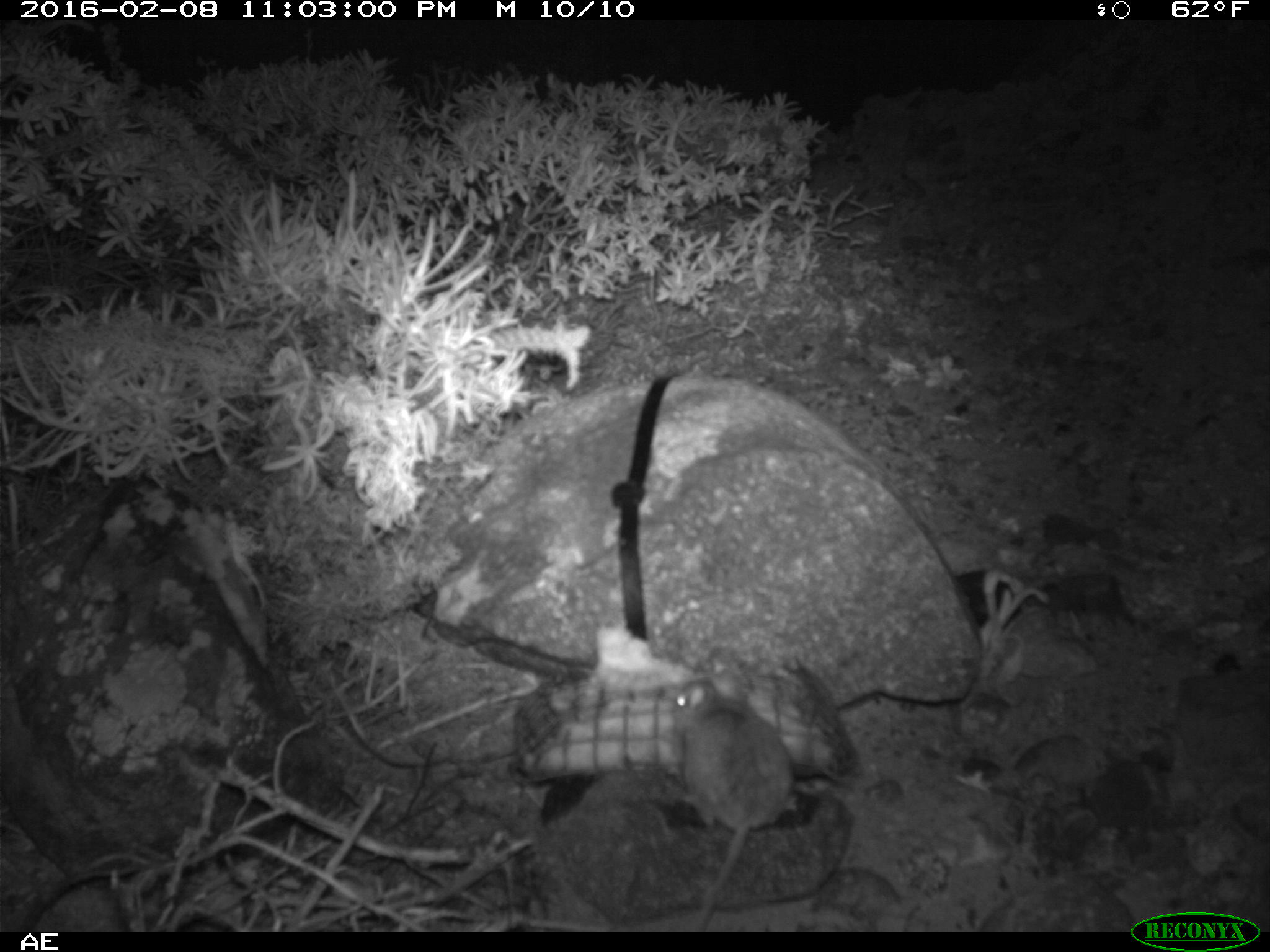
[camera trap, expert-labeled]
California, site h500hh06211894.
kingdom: Animalia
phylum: Chordata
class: Mammalia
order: Rodentia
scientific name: Rodentia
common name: rodent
Rodent (Rodentia).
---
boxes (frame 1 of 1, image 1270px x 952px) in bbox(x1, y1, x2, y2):
rodent: bbox(670, 658, 796, 932)